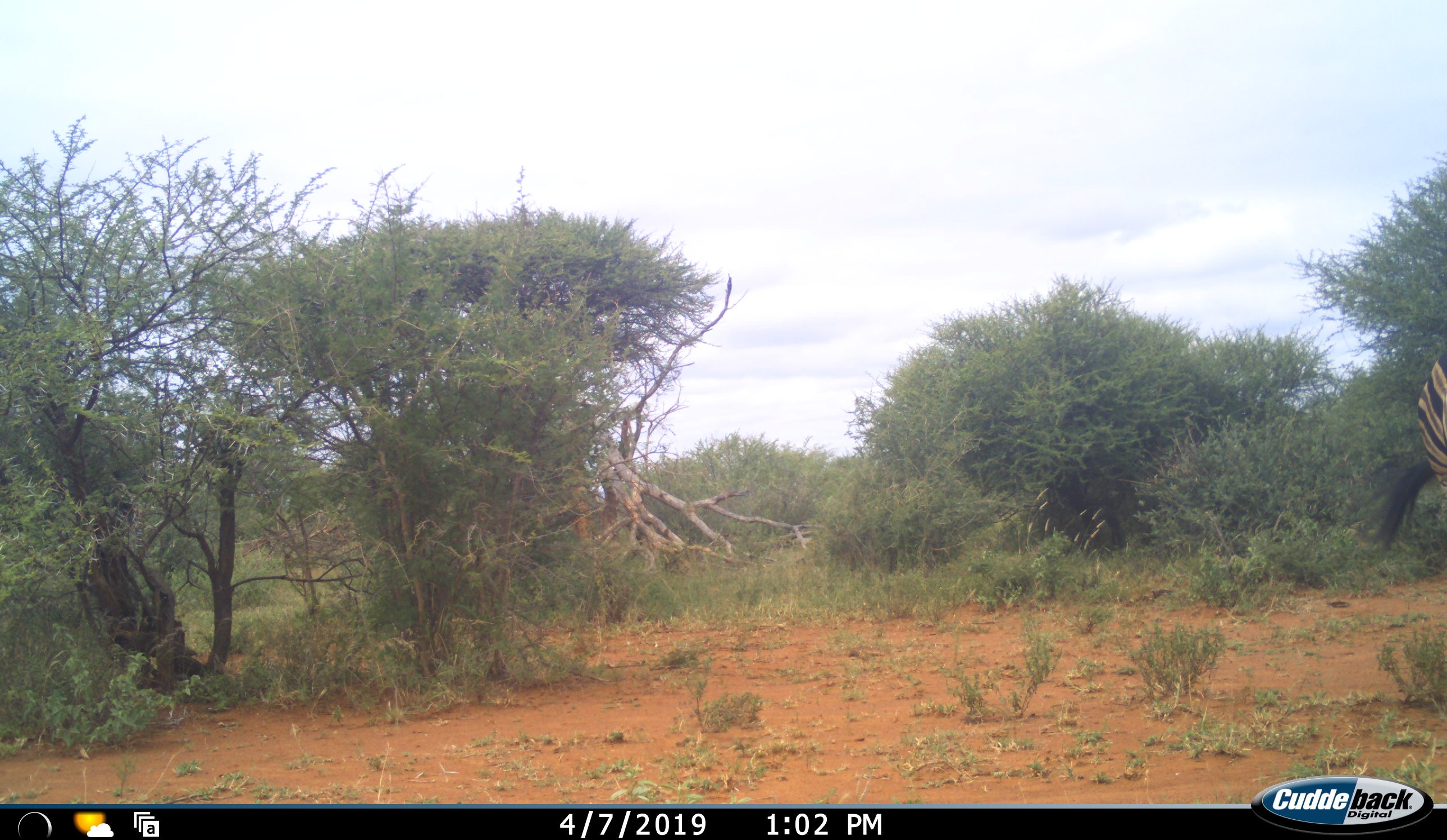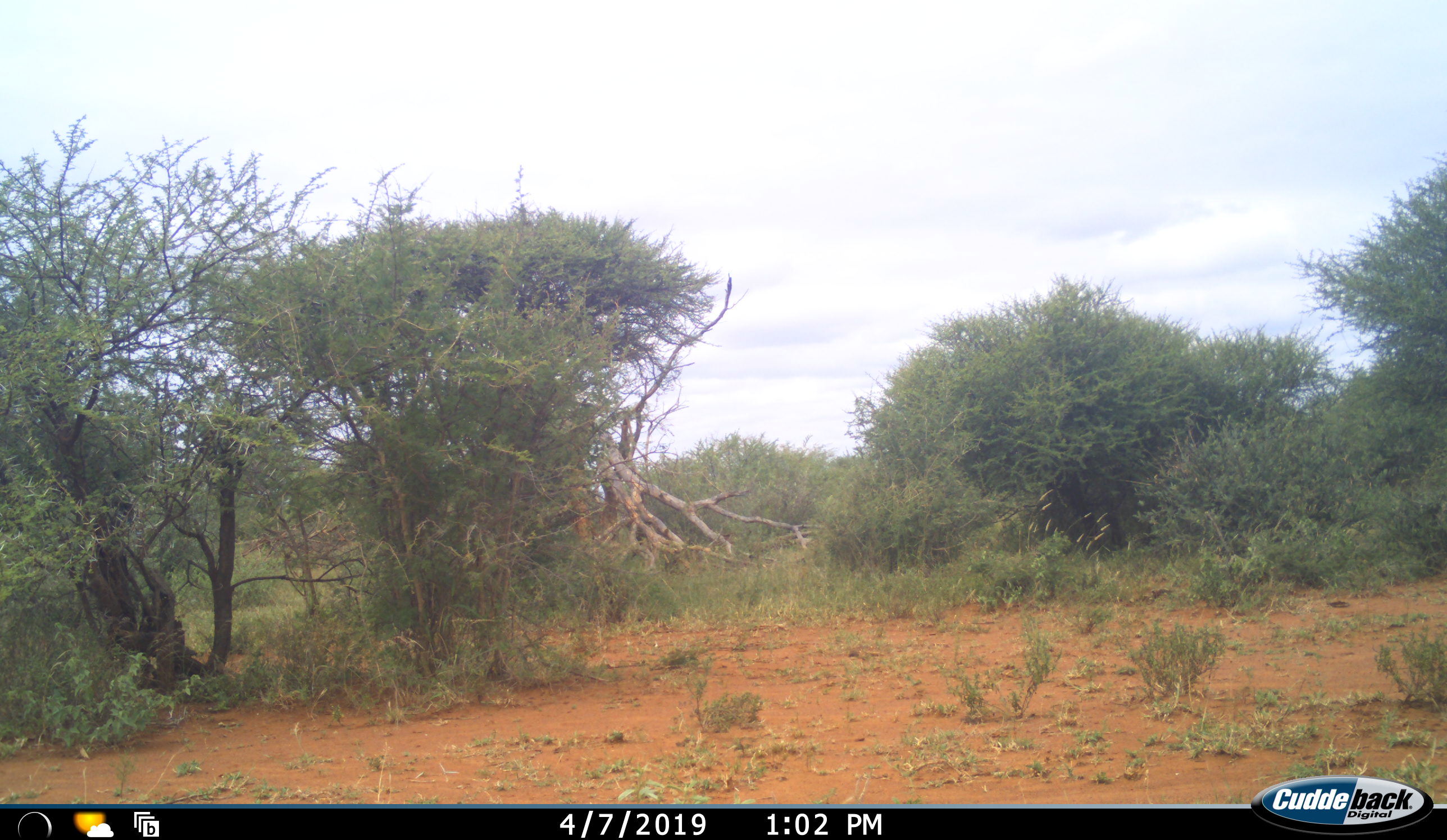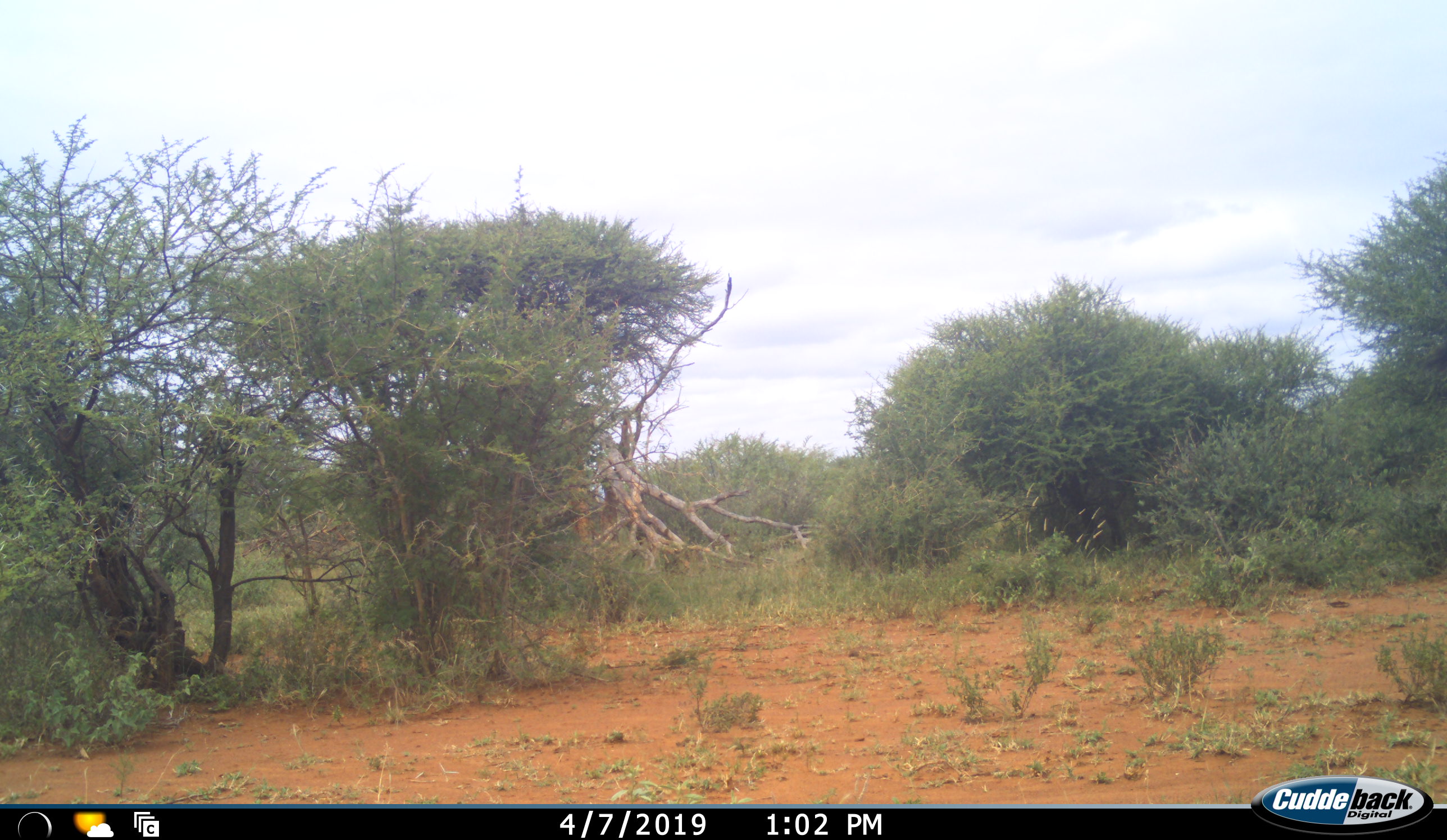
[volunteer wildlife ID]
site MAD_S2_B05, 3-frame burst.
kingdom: Animalia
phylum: Chordata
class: Mammalia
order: Perissodactyla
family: Equidae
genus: Equus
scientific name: Equus quagga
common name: plains zebra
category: zebraplains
Zebraplains (plains zebra) (Equus quagga), count 1. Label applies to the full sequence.